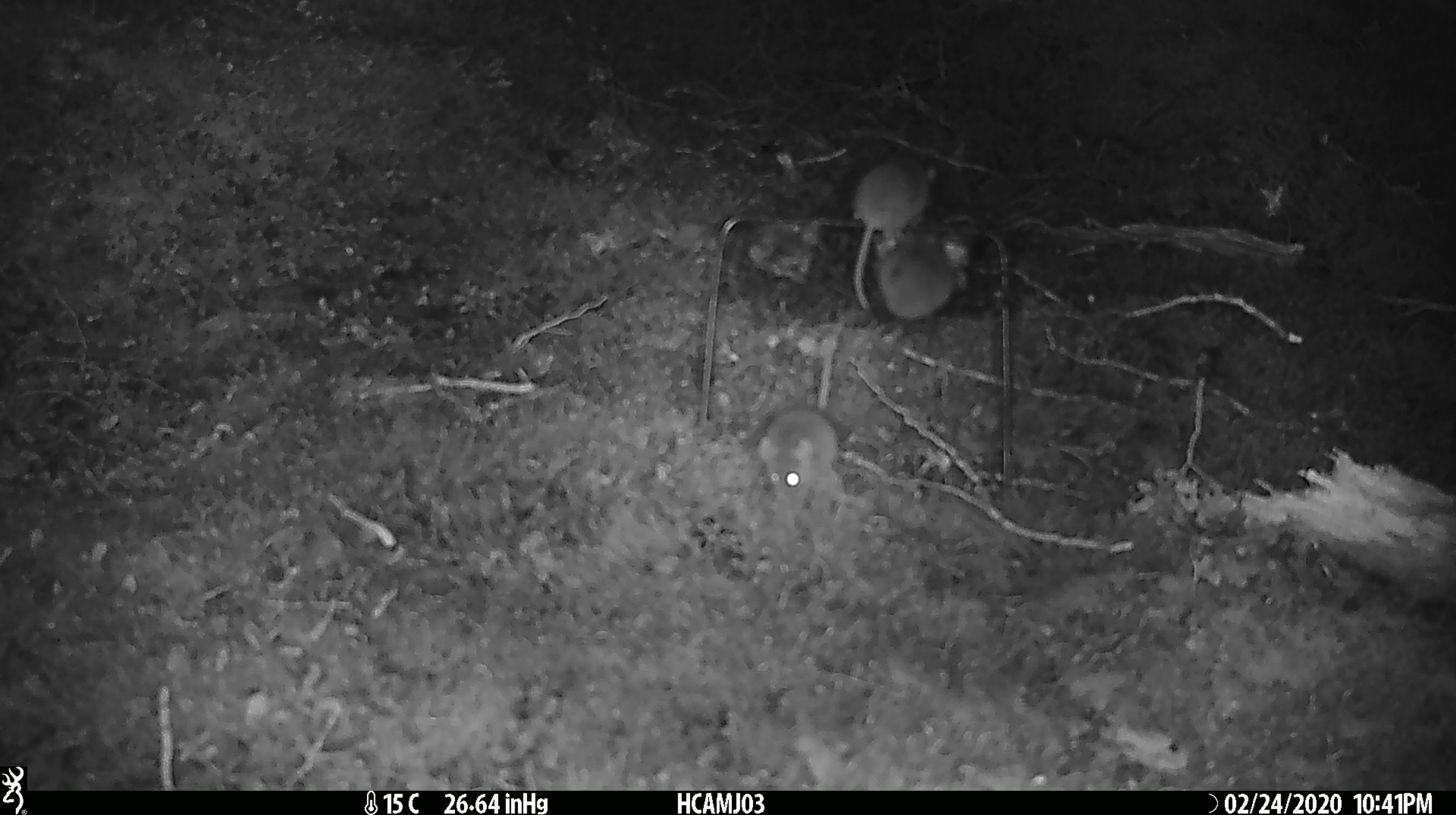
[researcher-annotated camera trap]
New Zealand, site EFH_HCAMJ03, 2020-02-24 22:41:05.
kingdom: Animalia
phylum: Chordata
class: Mammalia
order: Rodentia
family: Muridae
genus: Mus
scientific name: Mus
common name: mouse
Mouse (Mus).